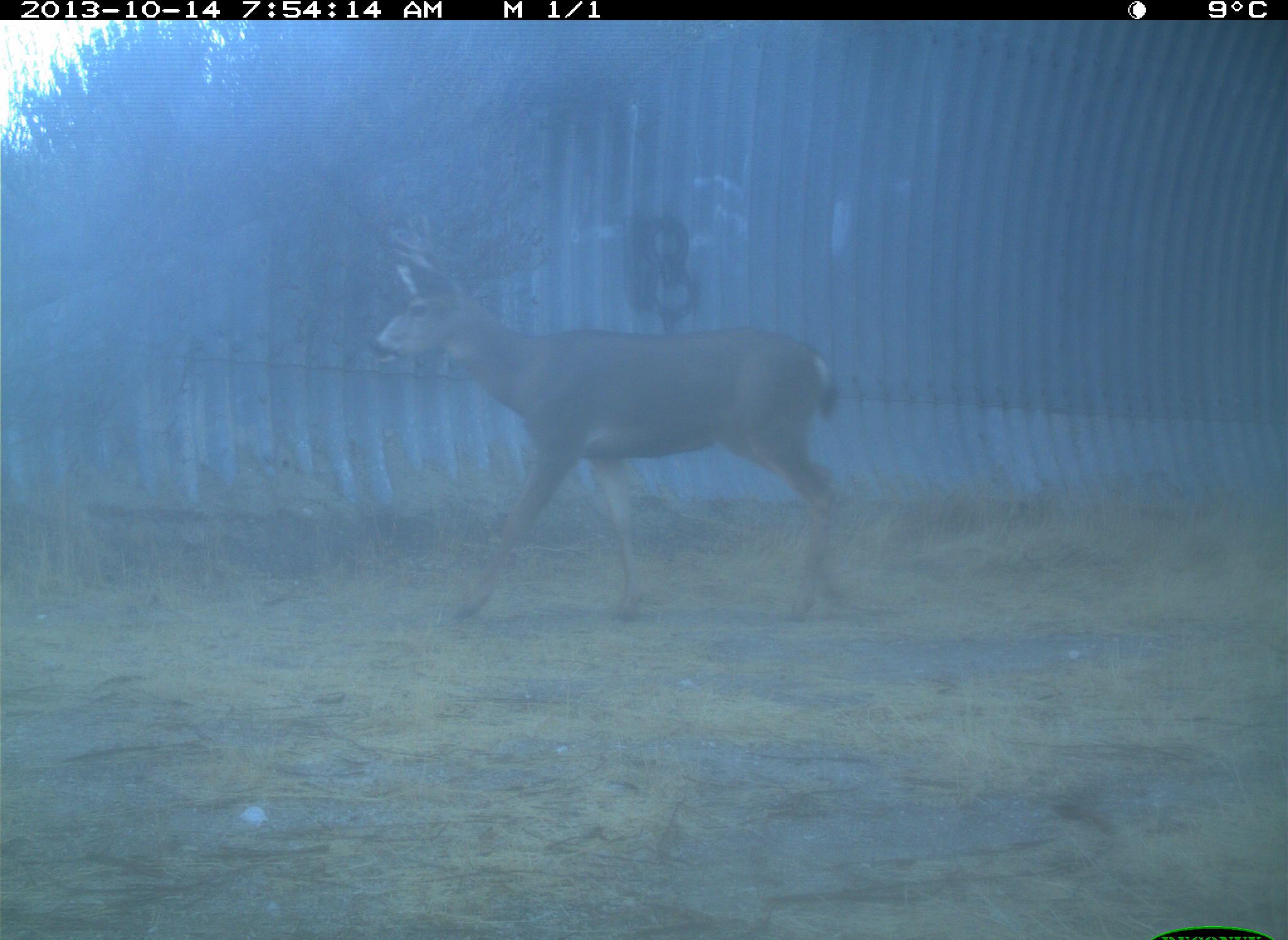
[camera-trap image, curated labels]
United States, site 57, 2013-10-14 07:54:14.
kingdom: Animalia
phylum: Chordata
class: Mammalia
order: Artiodactyla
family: Cervidae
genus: Odocoileus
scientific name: Odocoileus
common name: deer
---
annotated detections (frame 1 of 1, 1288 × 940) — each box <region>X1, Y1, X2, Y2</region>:
deer: <region>368, 247, 846, 625</region>